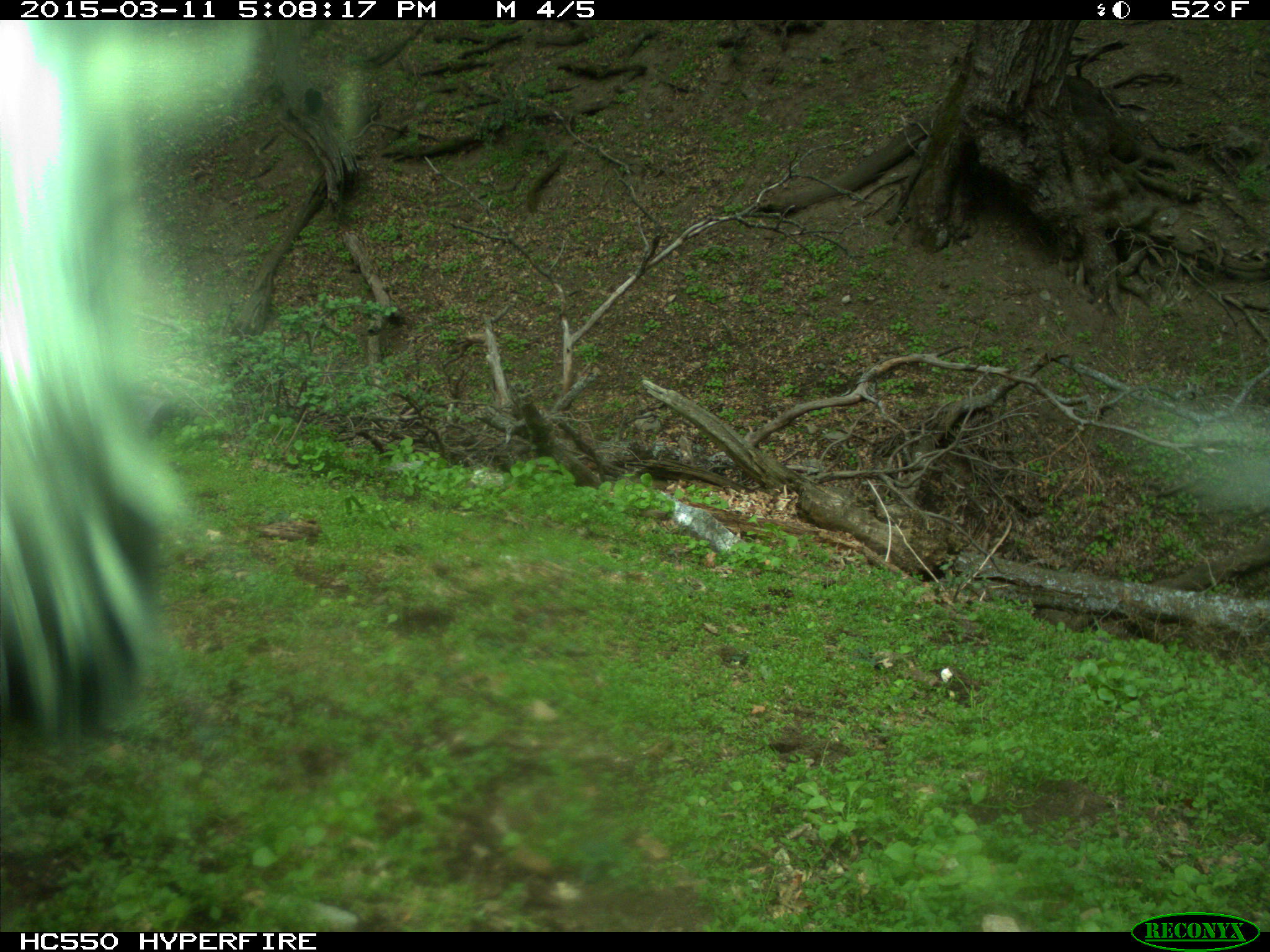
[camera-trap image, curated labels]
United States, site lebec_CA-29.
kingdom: Animalia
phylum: Chordata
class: Mammalia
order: Artiodactyla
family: Bovidae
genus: Bos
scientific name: Bos taurus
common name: domestic cow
Bos taurus (domestic cow).